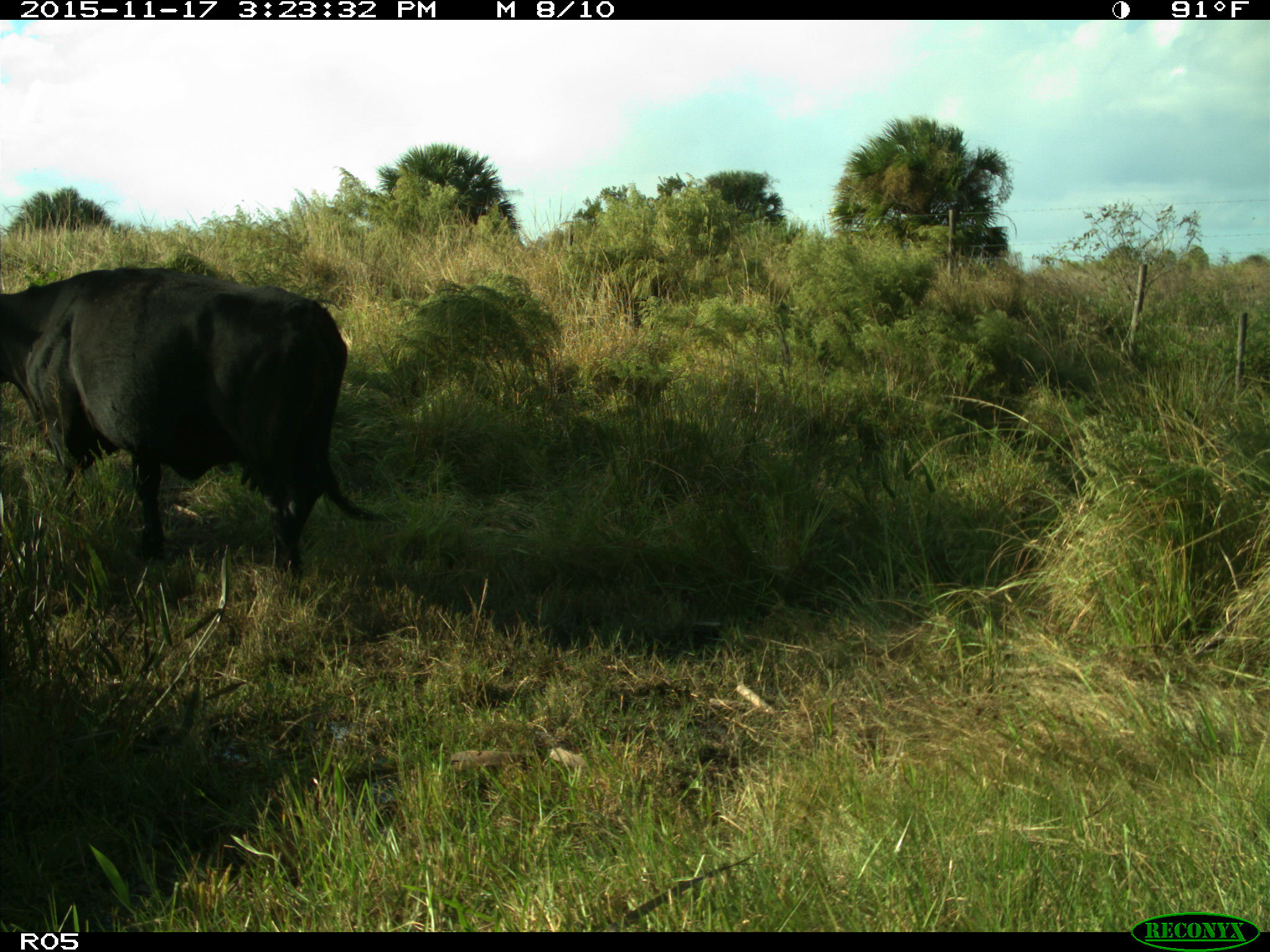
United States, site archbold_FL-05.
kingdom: Animalia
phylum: Chordata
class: Mammalia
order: Artiodactyla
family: Bovidae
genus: Bos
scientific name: Bos taurus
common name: domestic cow